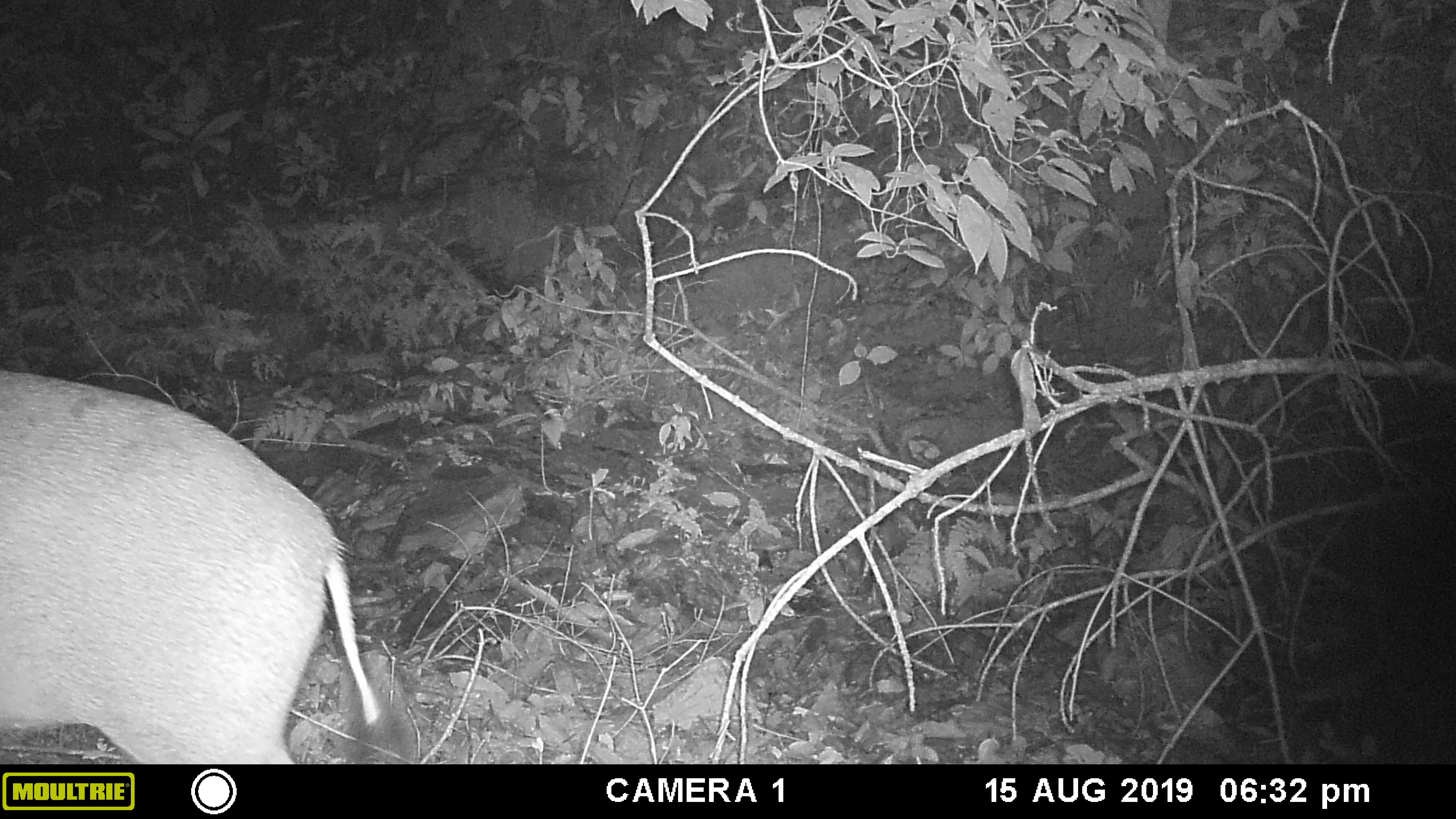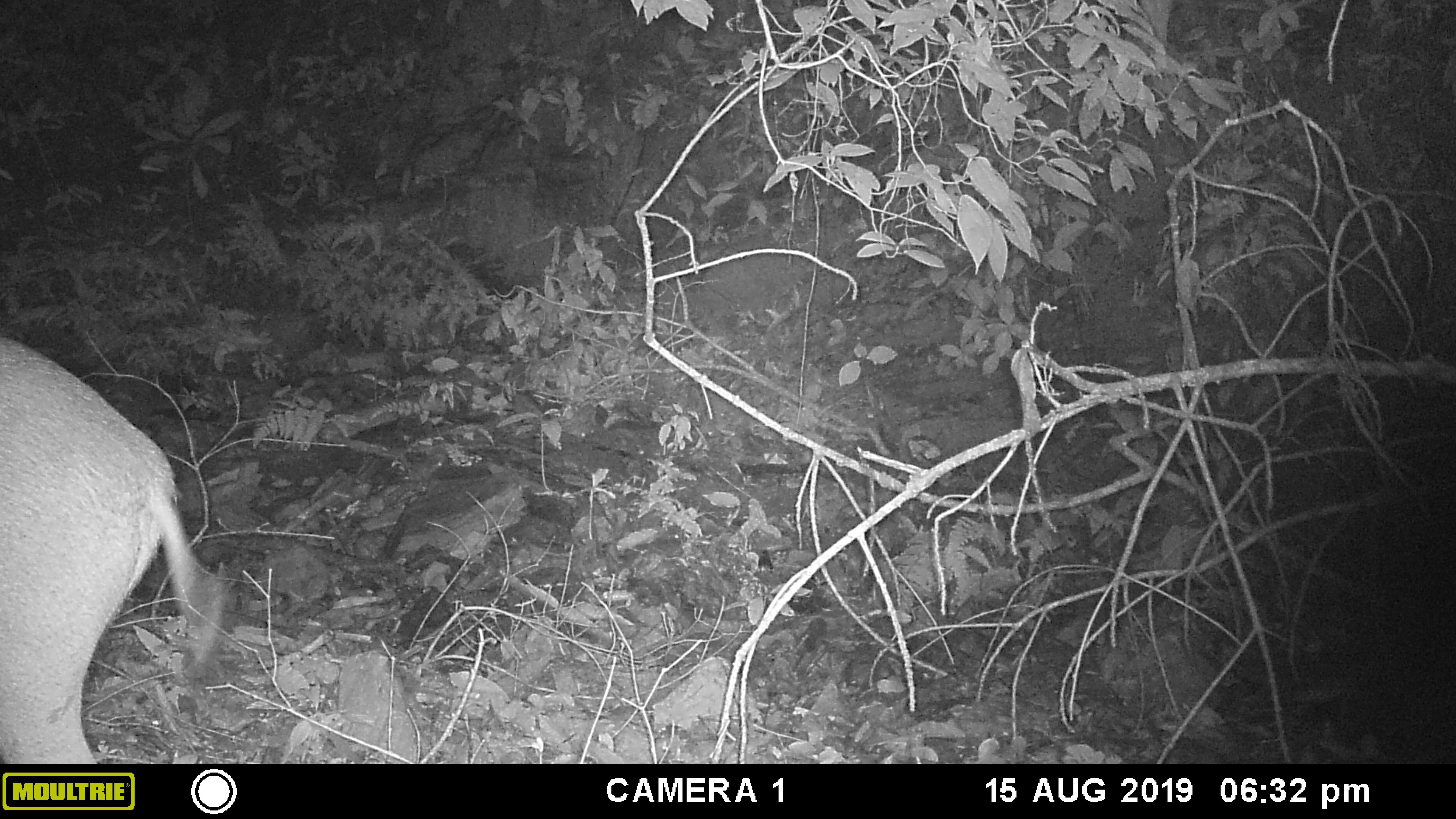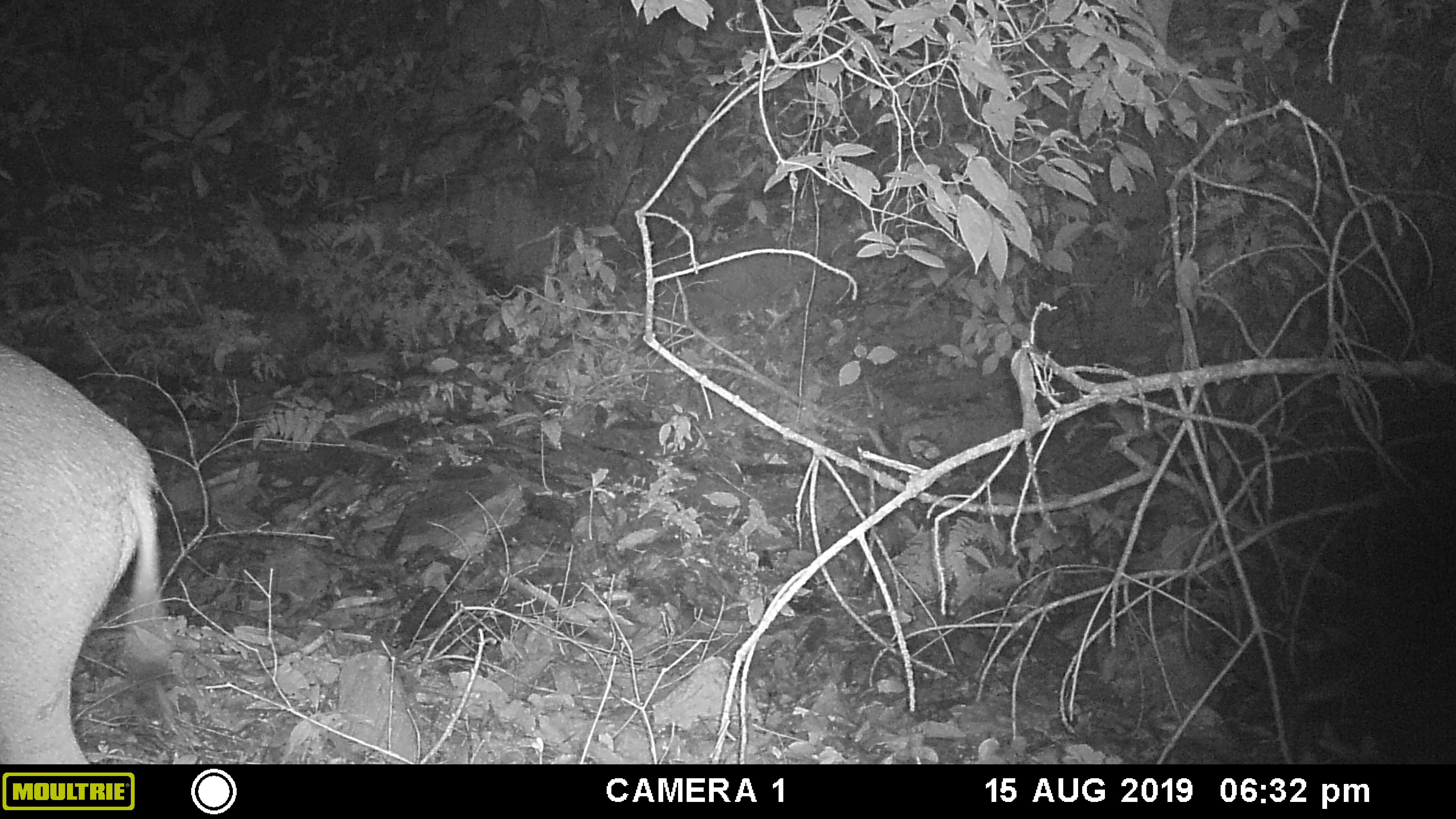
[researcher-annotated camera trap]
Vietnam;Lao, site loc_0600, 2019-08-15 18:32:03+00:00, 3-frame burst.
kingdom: Animalia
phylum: Chordata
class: Mammalia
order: Artiodactyla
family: Suidae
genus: Sus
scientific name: Sus scrofa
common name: eurasian wild pig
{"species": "eurasian wild pig (Sus scrofa)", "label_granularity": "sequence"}